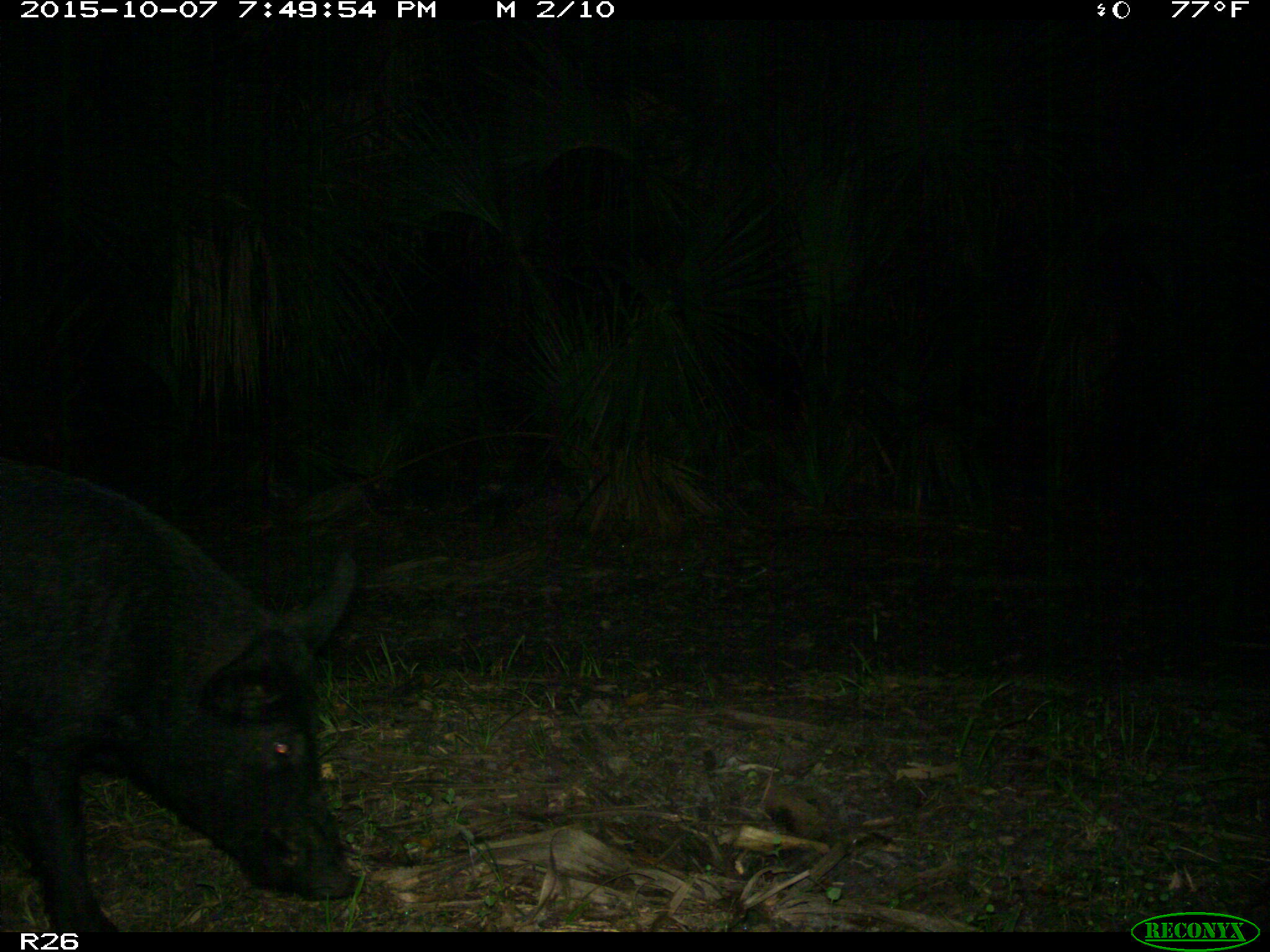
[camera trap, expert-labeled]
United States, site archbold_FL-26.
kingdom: Animalia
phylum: Chordata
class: Mammalia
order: Artiodactyla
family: Suidae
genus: Sus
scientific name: Sus scrofa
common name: wild boar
Sus scrofa (wild boar).